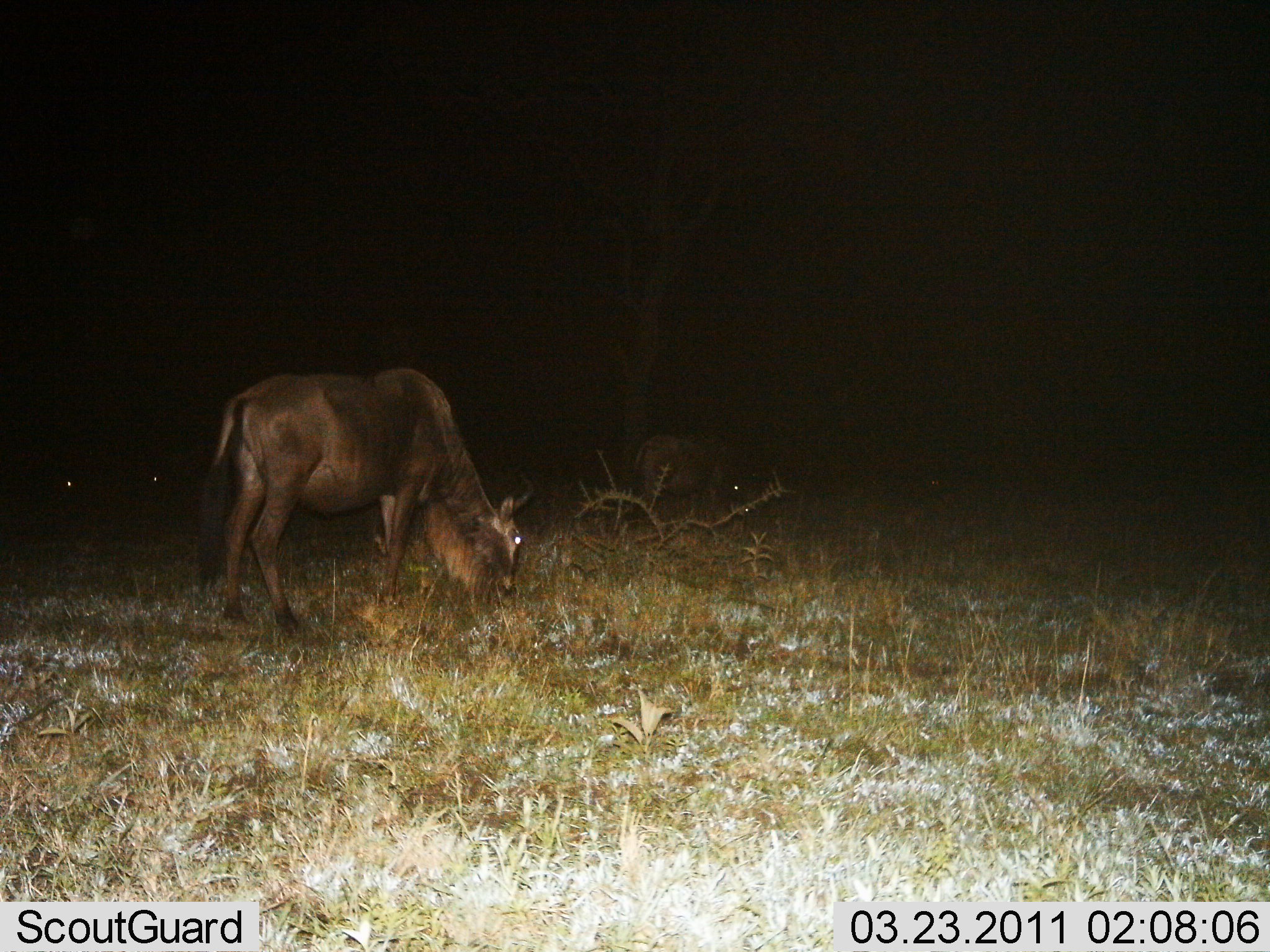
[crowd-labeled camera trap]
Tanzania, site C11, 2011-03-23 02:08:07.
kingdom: Animalia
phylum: Chordata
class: Mammalia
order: Artiodactyla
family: Bovidae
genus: Connochaetes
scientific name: Connochaetes taurinus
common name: blue wildebeest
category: wildebeest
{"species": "wildebeest (blue wildebeest) (Connochaetes taurinus)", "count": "2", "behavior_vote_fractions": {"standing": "31%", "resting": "8%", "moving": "0%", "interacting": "0%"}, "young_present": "8%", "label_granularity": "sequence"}